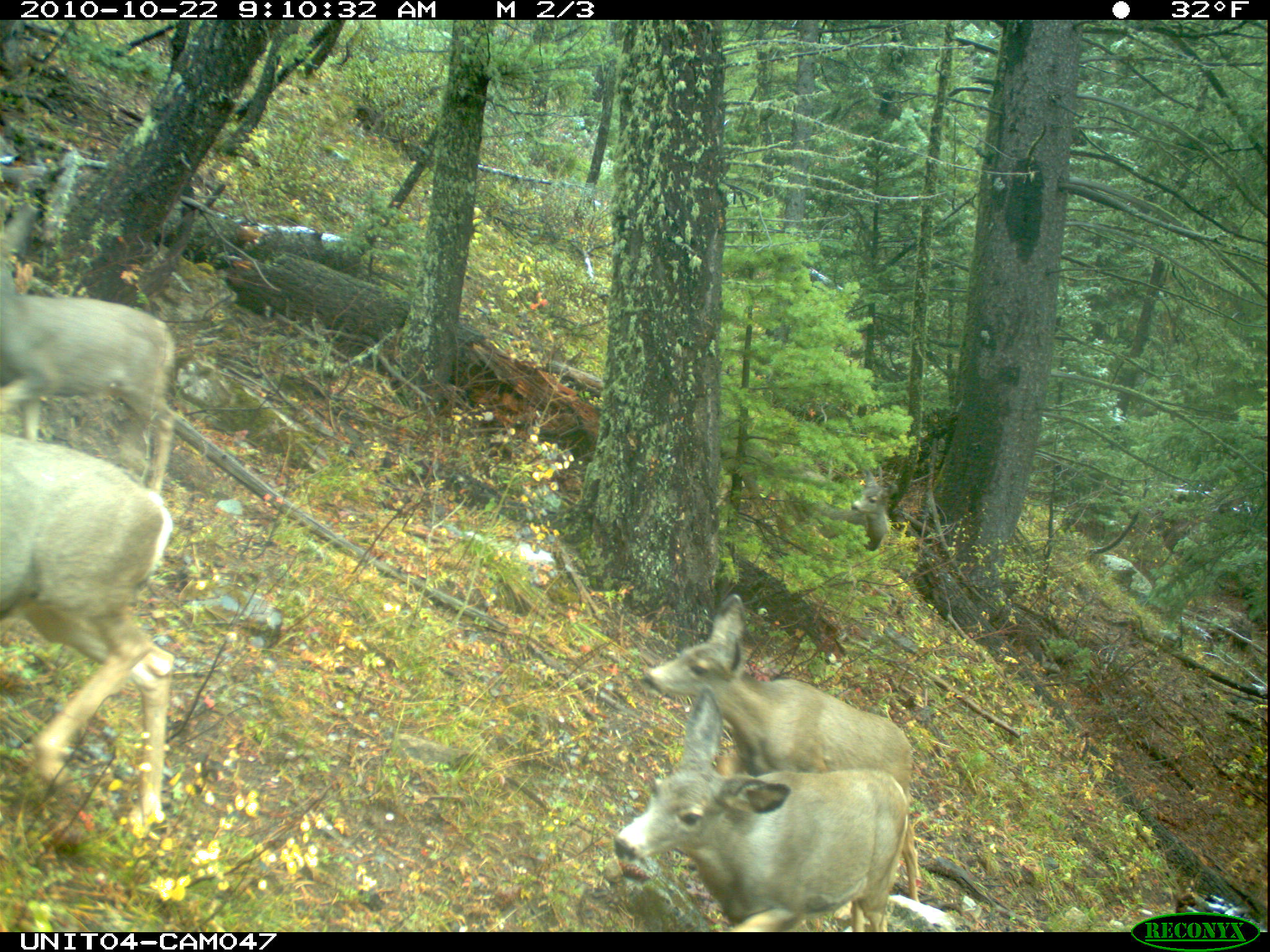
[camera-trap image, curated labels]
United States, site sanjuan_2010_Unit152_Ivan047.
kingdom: Animalia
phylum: Chordata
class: Mammalia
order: Artiodactyla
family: Cervidae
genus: Odocoileus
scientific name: Odocoileus hemionus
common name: mule deer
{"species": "Odocoileus hemionus (mule deer)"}